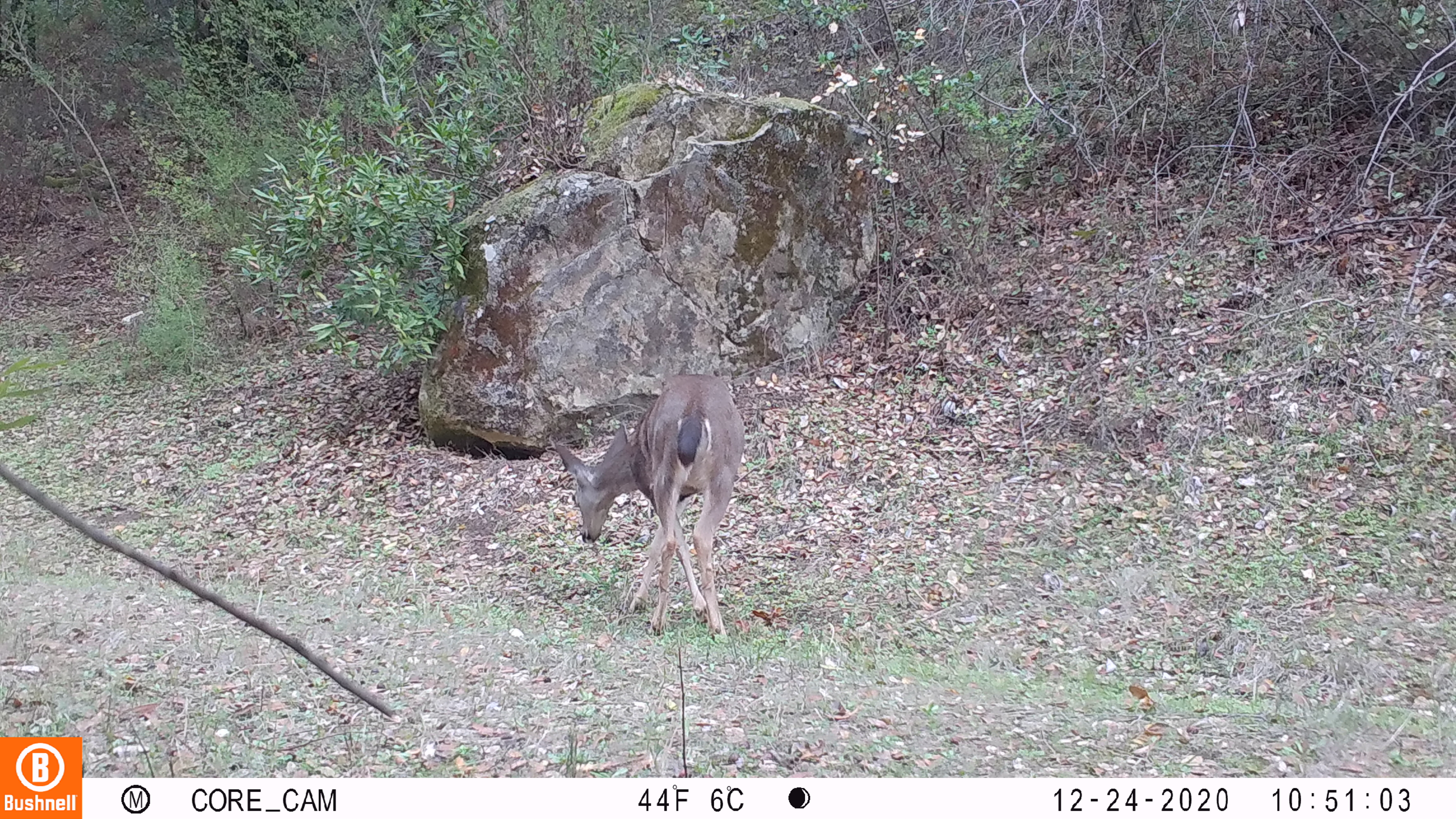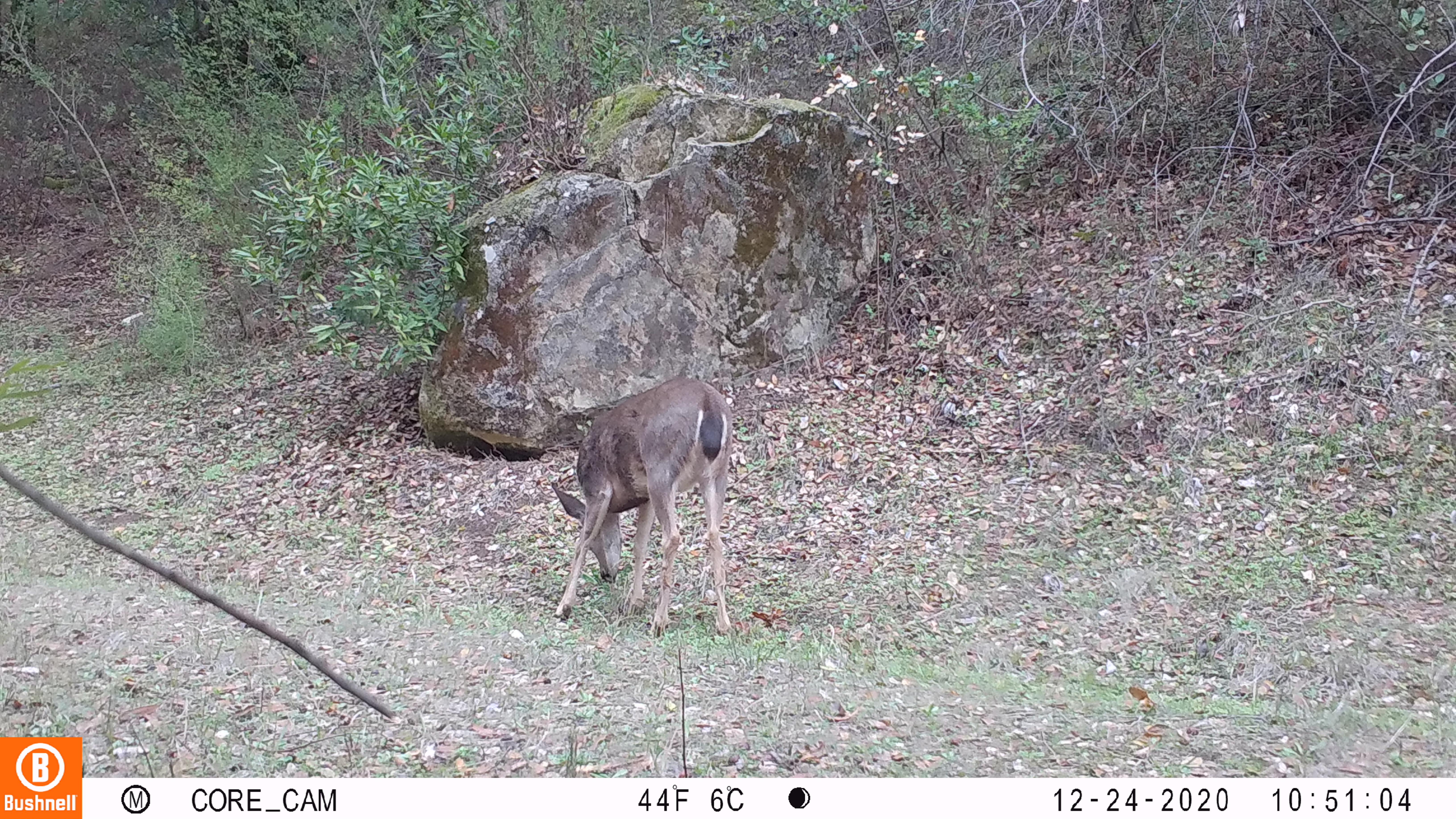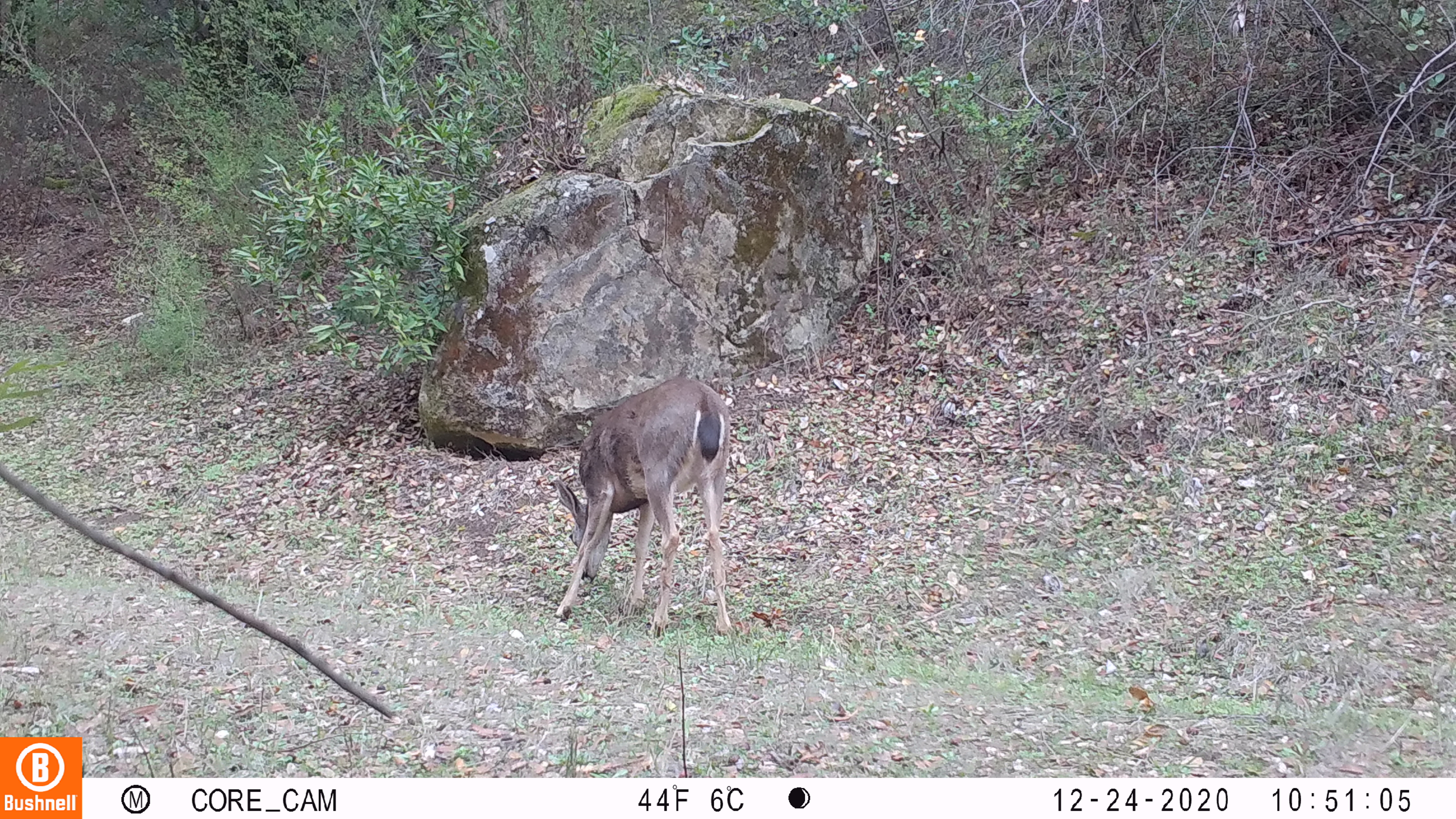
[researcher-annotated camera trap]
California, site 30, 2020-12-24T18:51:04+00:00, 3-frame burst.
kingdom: Animalia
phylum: Chordata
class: Mammalia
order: Artiodactyla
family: Cervidae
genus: Odocoileus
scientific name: Odocoileus hemionus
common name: mule deer